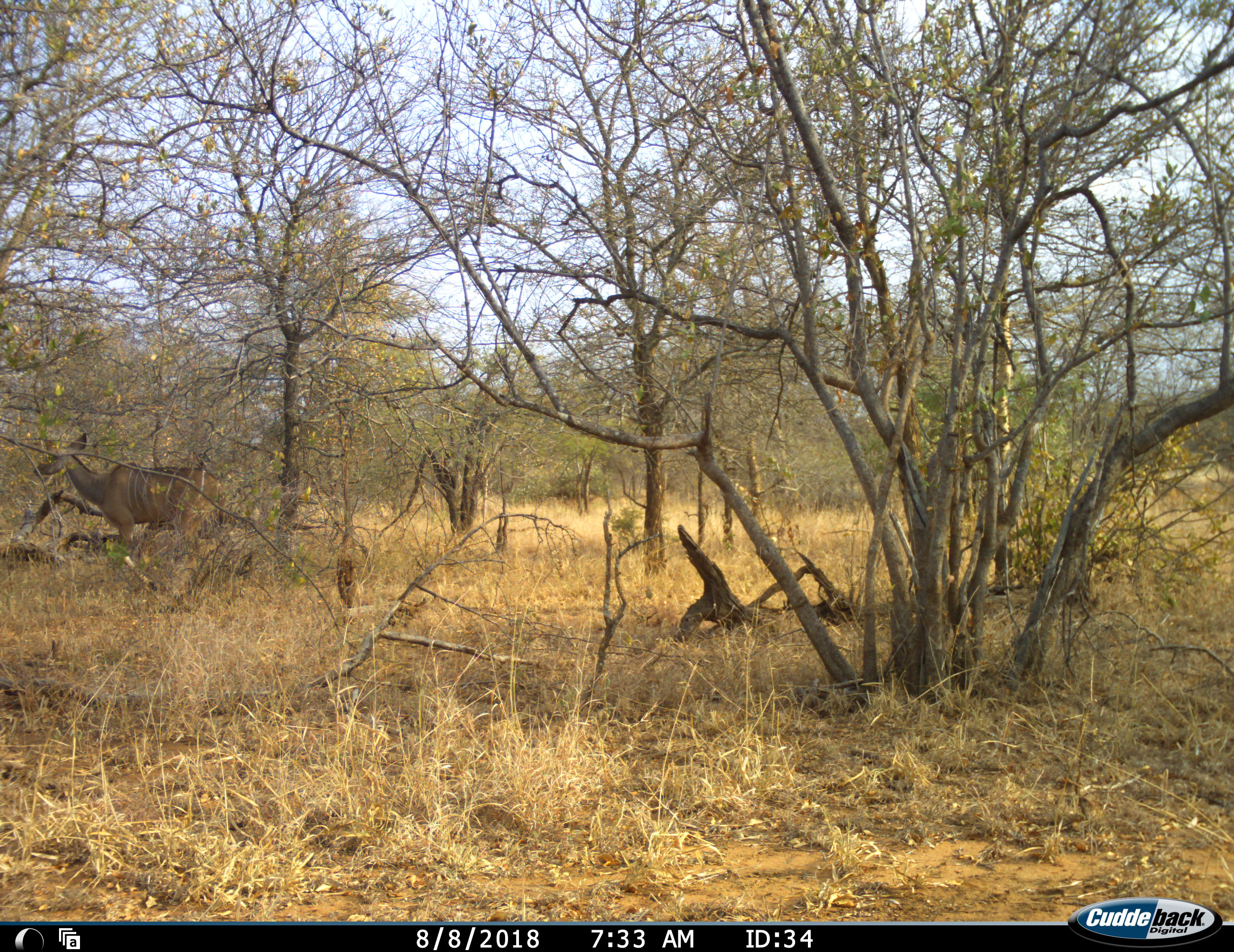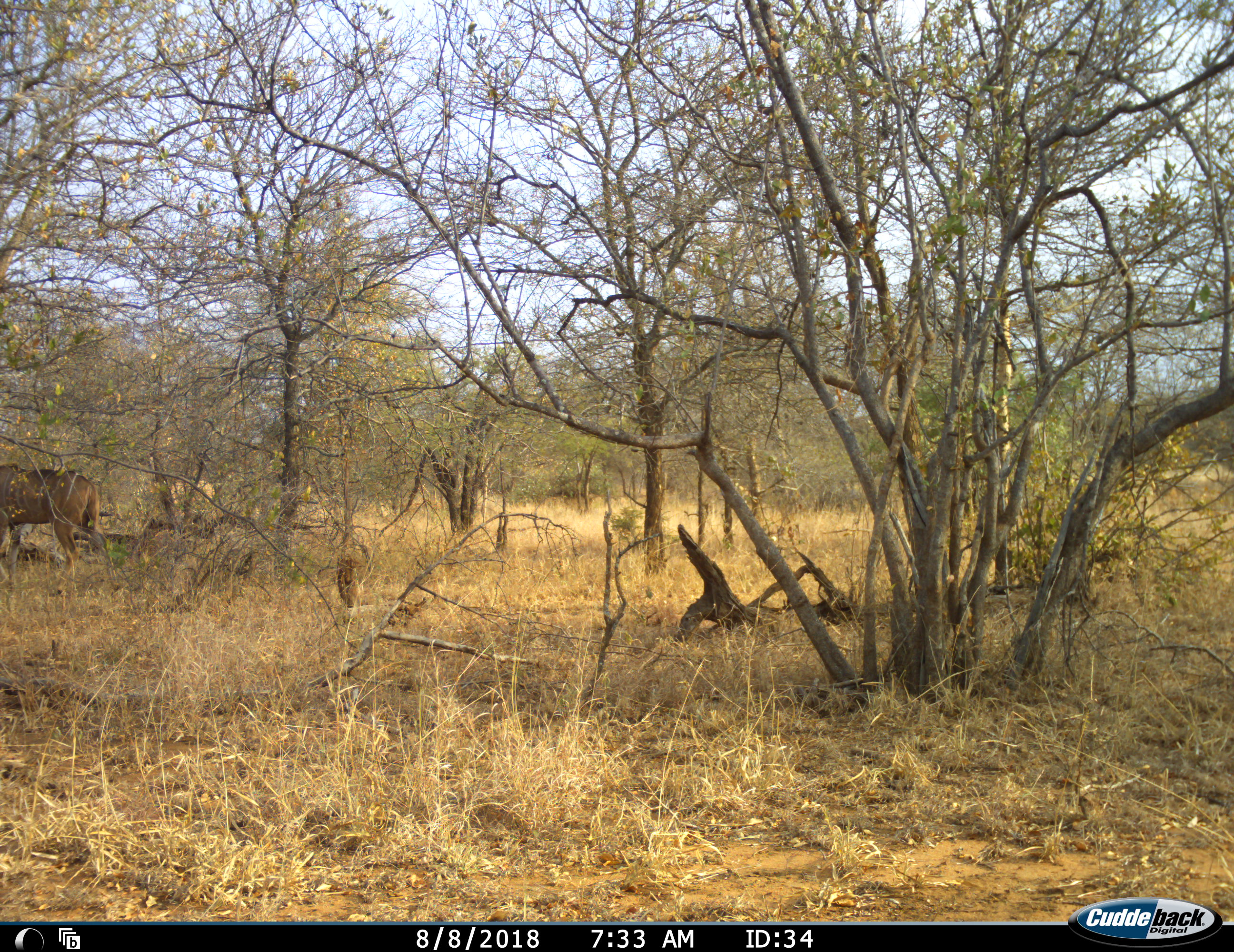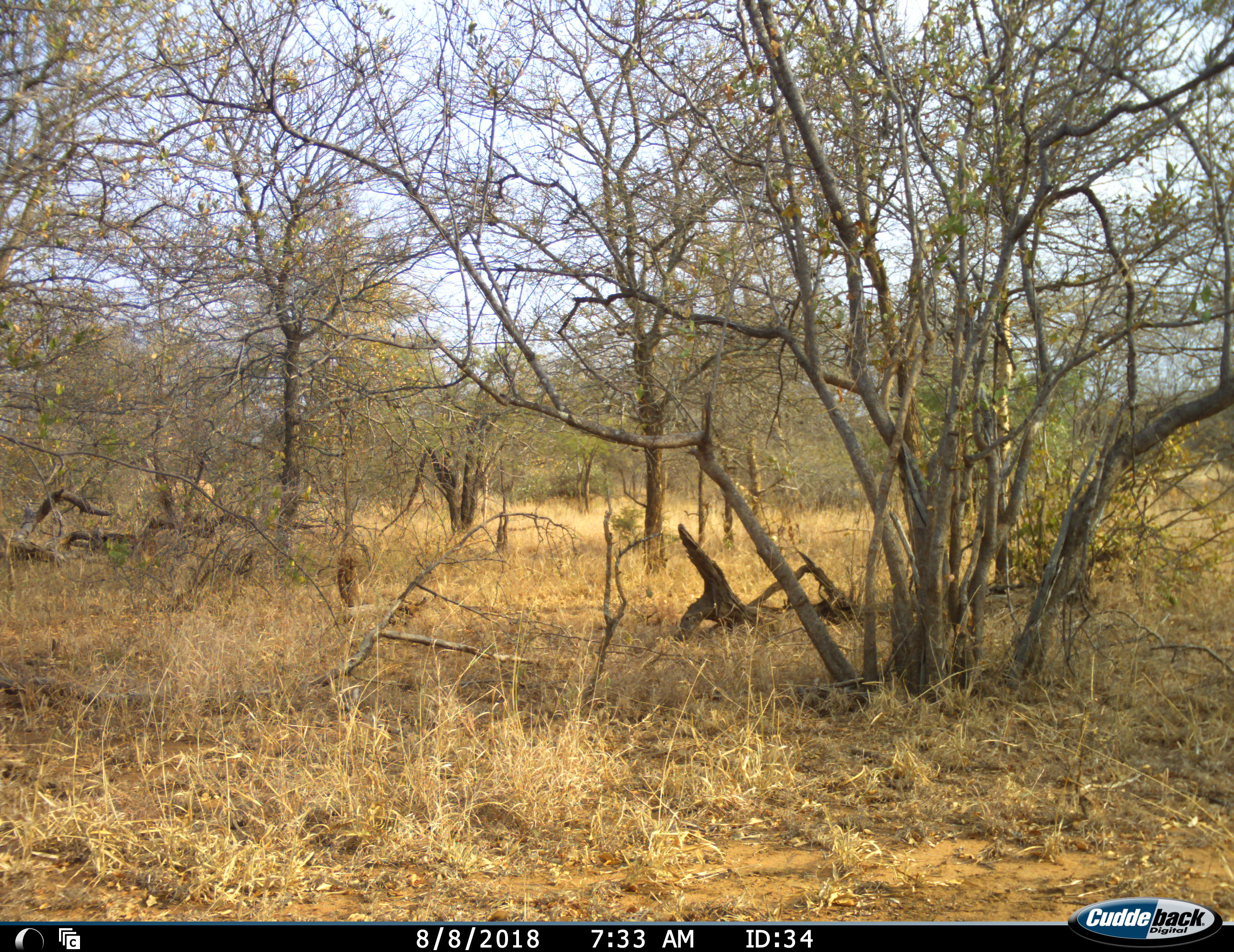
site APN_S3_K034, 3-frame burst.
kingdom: Animalia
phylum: Chordata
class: Mammalia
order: Artiodactyla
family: Bovidae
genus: Tragelaphus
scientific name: Tragelaphus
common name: kudu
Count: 1.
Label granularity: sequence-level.